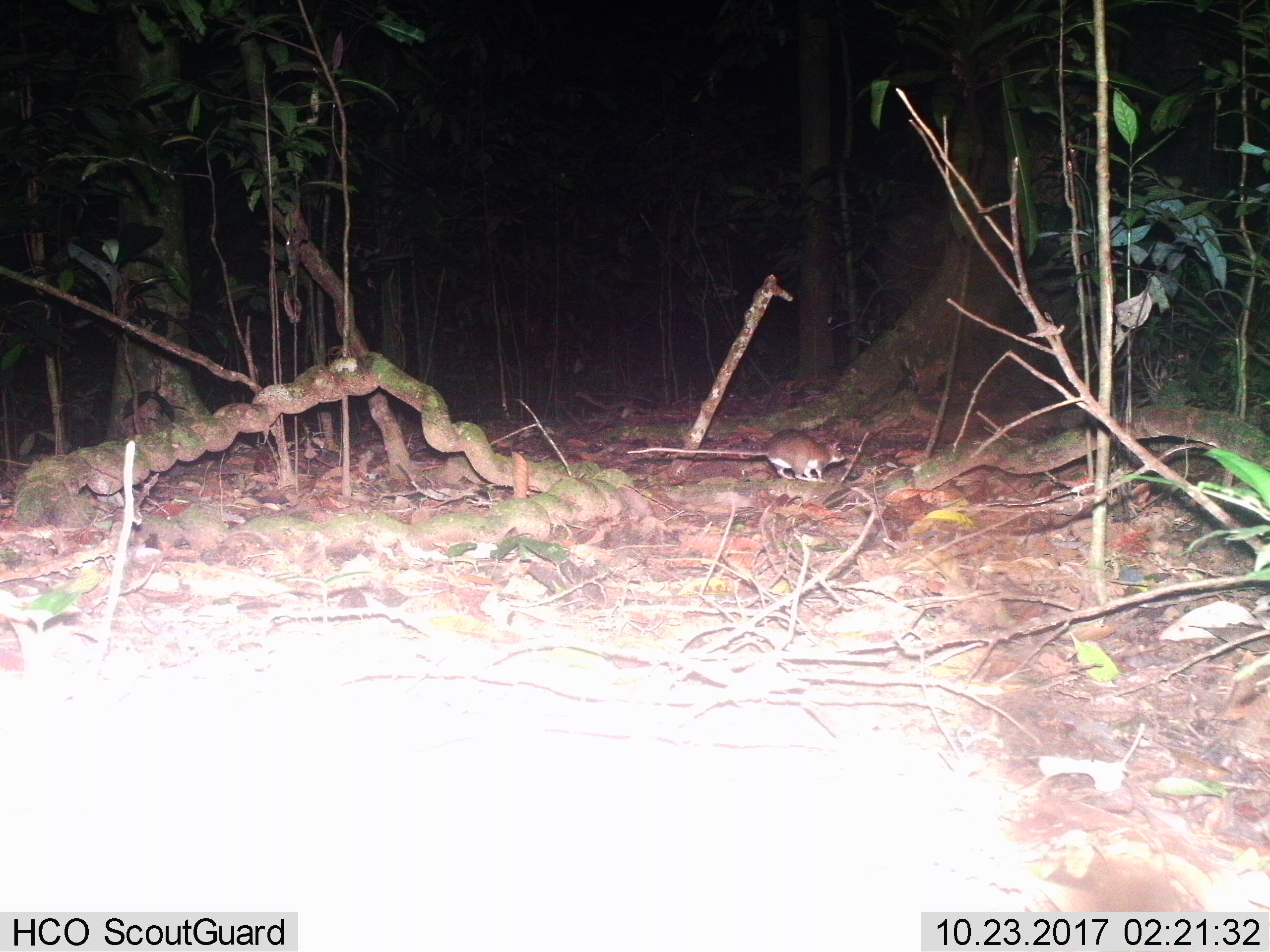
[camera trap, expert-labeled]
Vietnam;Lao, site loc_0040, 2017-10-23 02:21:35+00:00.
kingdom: Animalia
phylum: Chordata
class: Mammalia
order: Rodentia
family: Muridae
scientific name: Muridae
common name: old-world mice and rats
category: unidentified murid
Unidentified murid (old-world mice and rats) (Muridae). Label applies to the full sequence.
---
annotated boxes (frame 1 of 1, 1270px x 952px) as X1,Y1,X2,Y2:
unidentified murid: 623,428,847,482